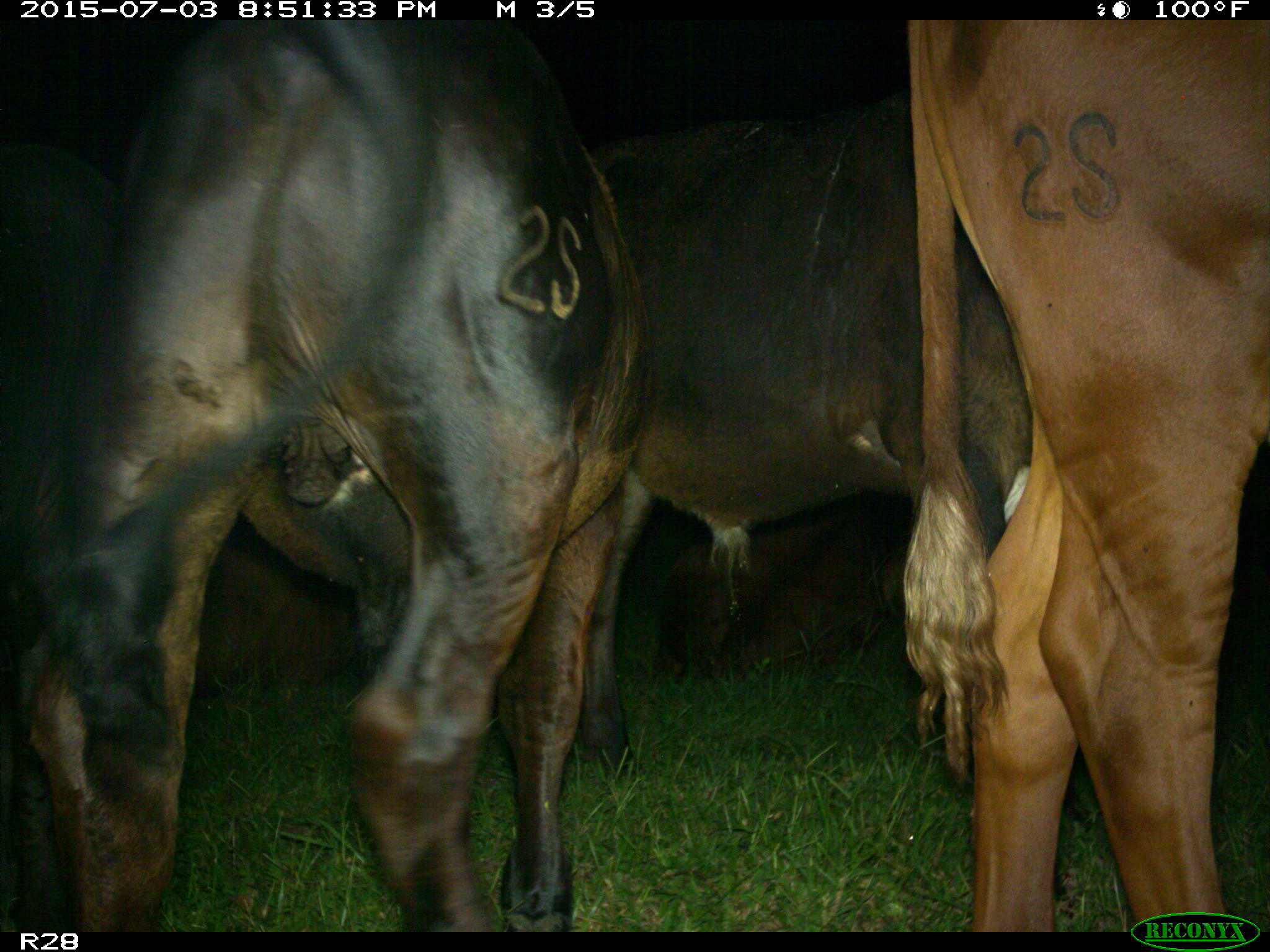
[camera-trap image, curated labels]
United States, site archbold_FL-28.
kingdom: Animalia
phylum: Chordata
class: Mammalia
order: Artiodactyla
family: Bovidae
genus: Bos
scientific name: Bos taurus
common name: domestic cow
Bos taurus (domestic cow).